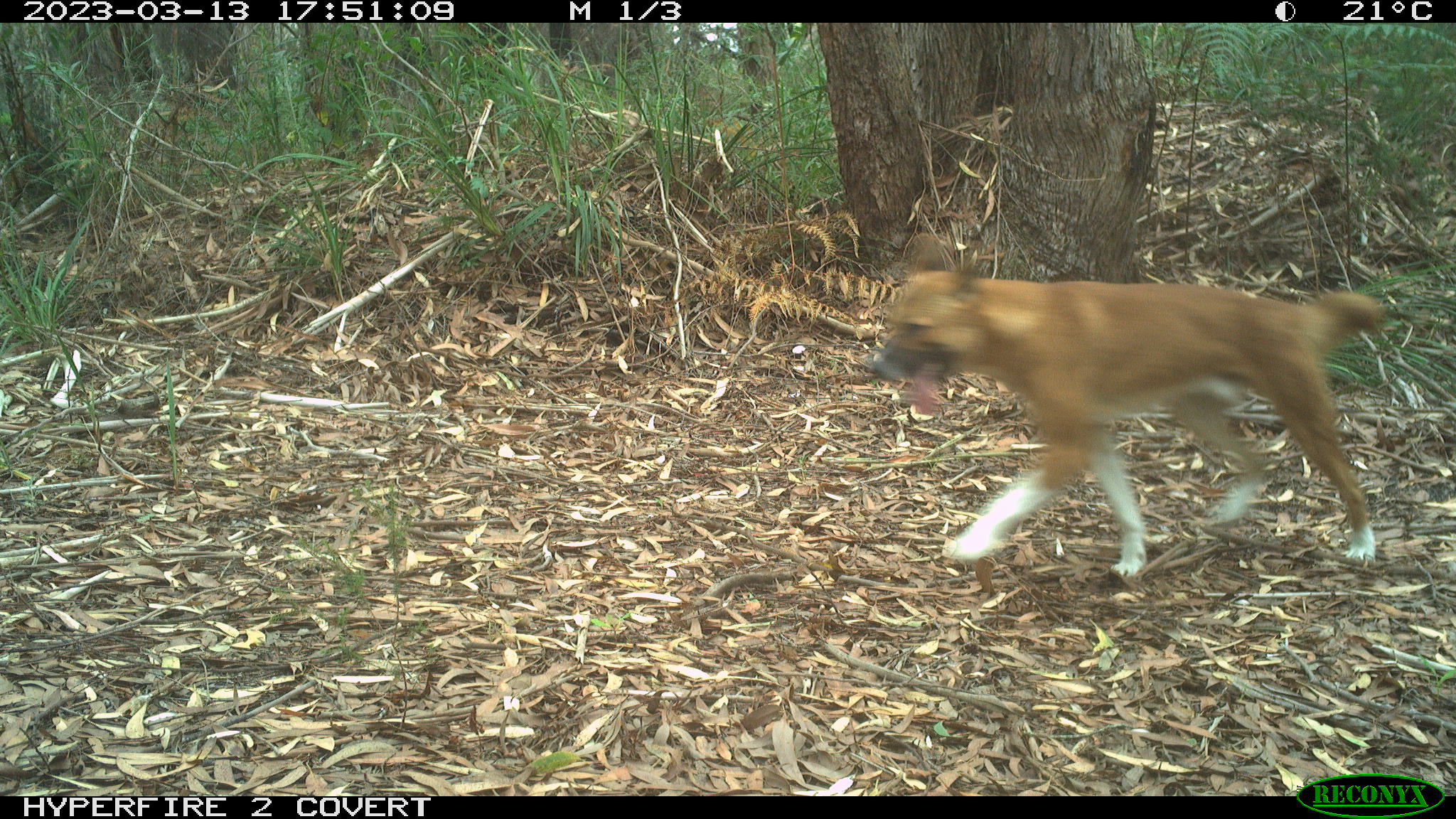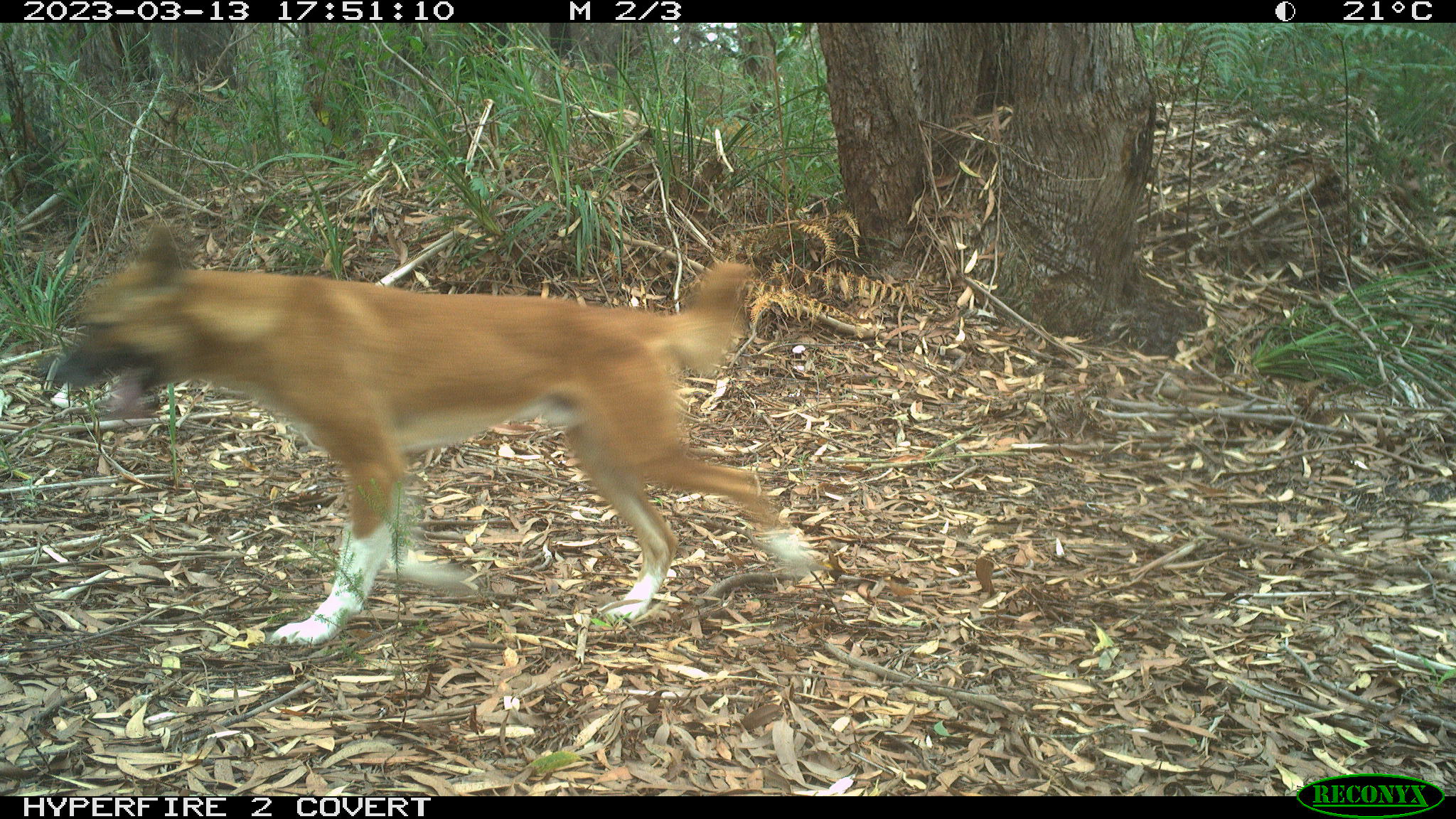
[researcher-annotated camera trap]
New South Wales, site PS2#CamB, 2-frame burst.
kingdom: Animalia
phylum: Chordata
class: Mammalia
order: Carnivora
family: Canidae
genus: Canis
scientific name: Canis familiaris dingo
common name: dingo